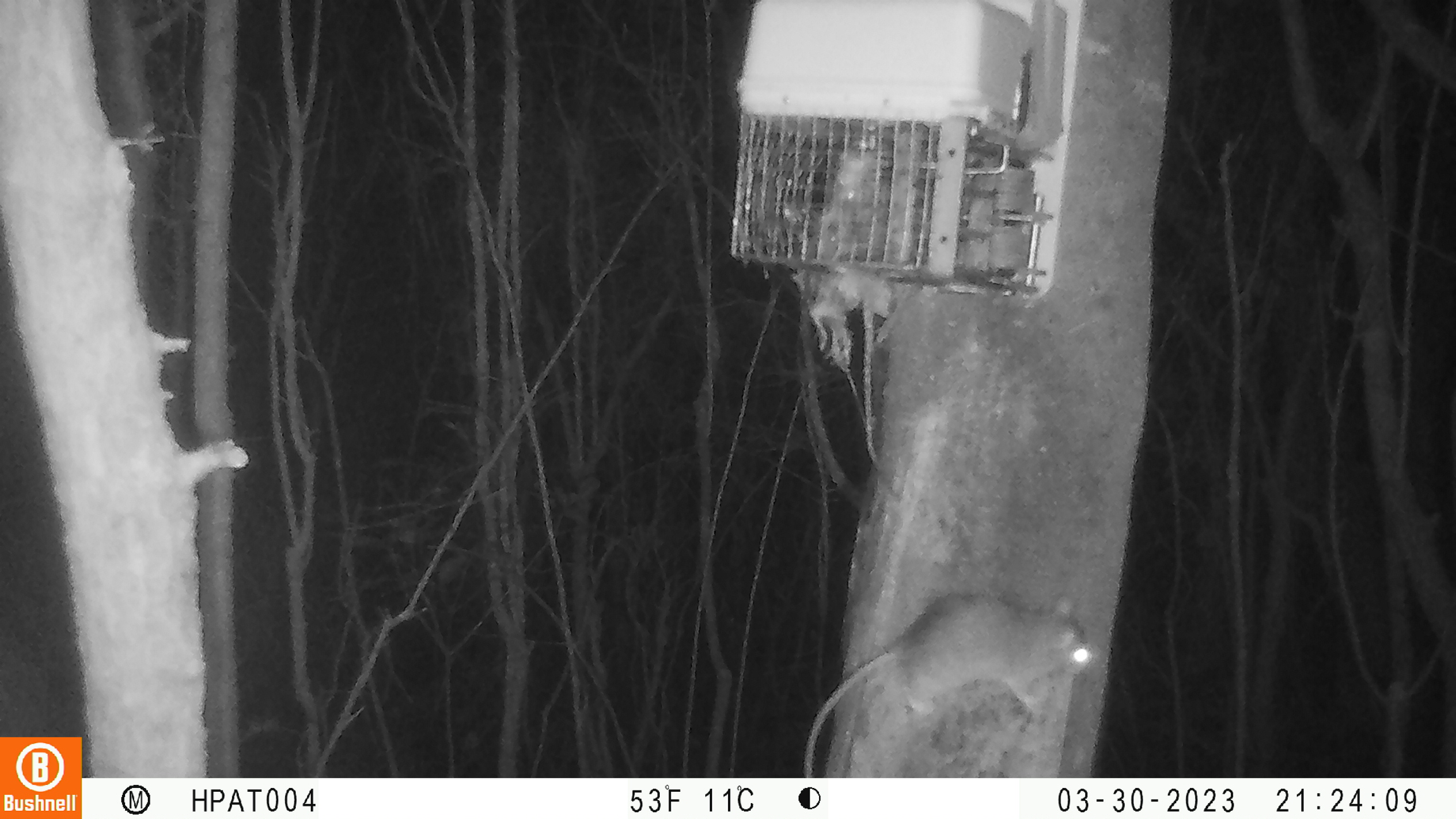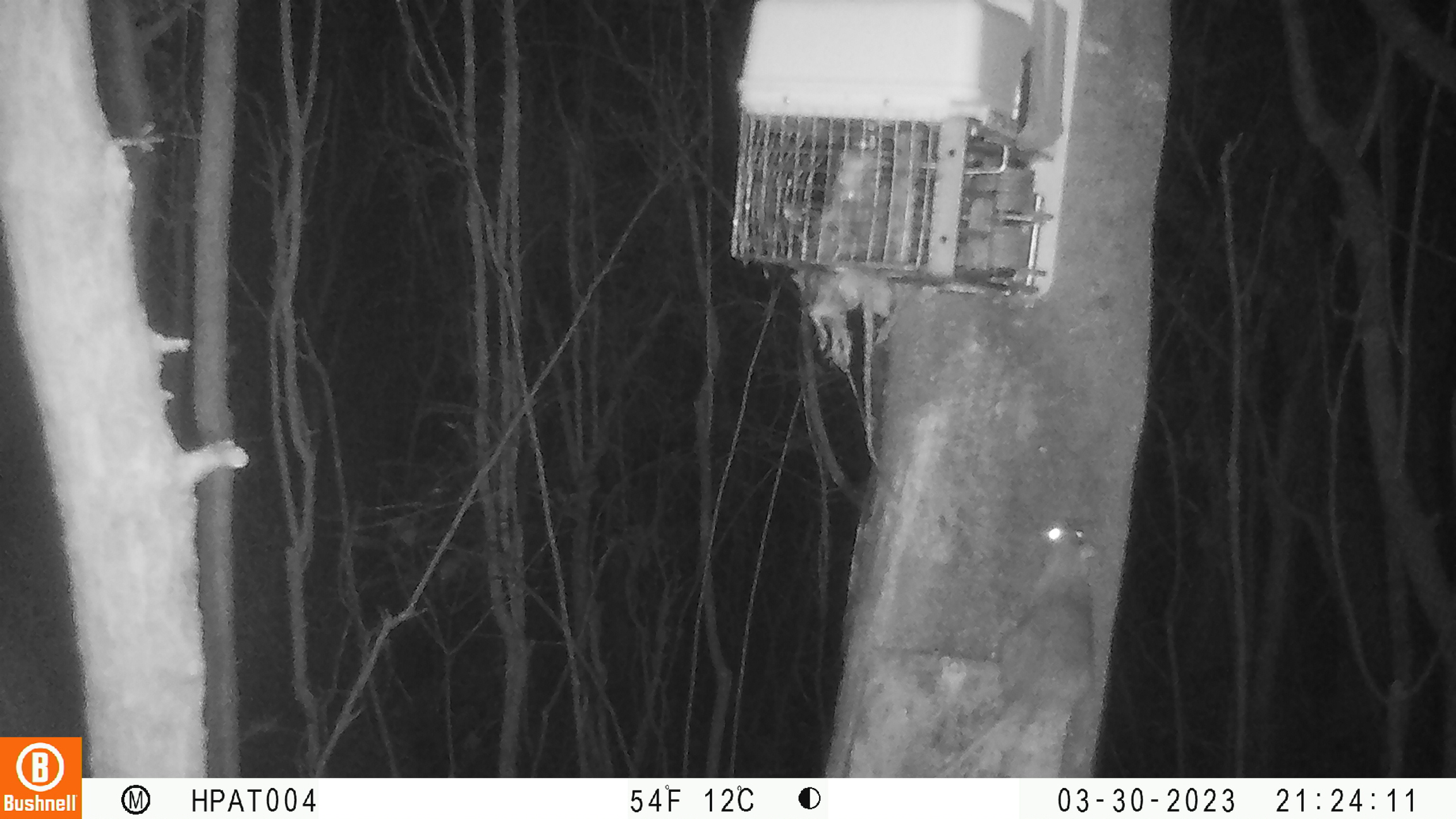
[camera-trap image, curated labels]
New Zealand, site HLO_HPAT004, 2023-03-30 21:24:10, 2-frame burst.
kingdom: Animalia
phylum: Chordata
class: Mammalia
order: Rodentia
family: Muridae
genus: Rattus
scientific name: Rattus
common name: rat